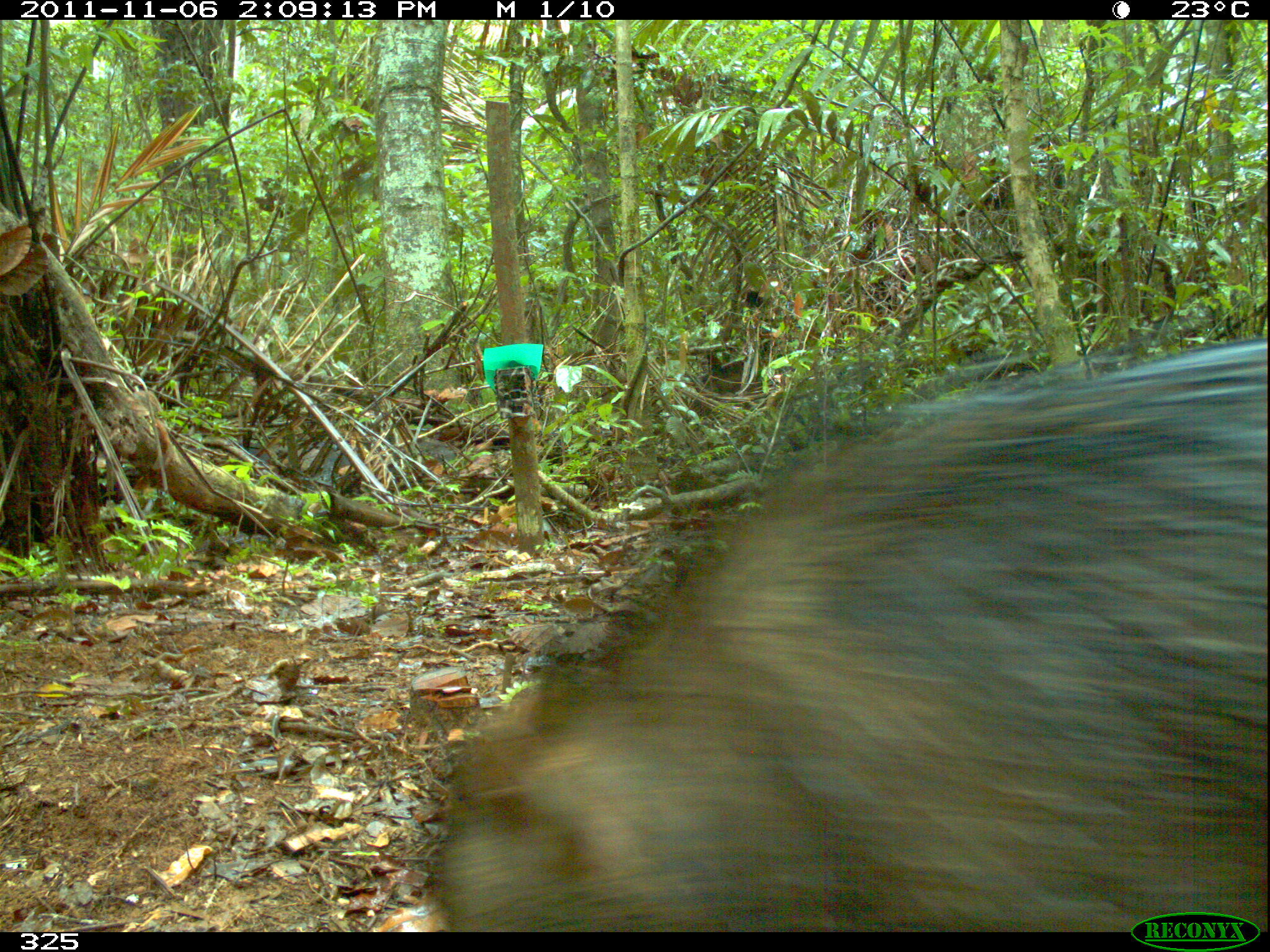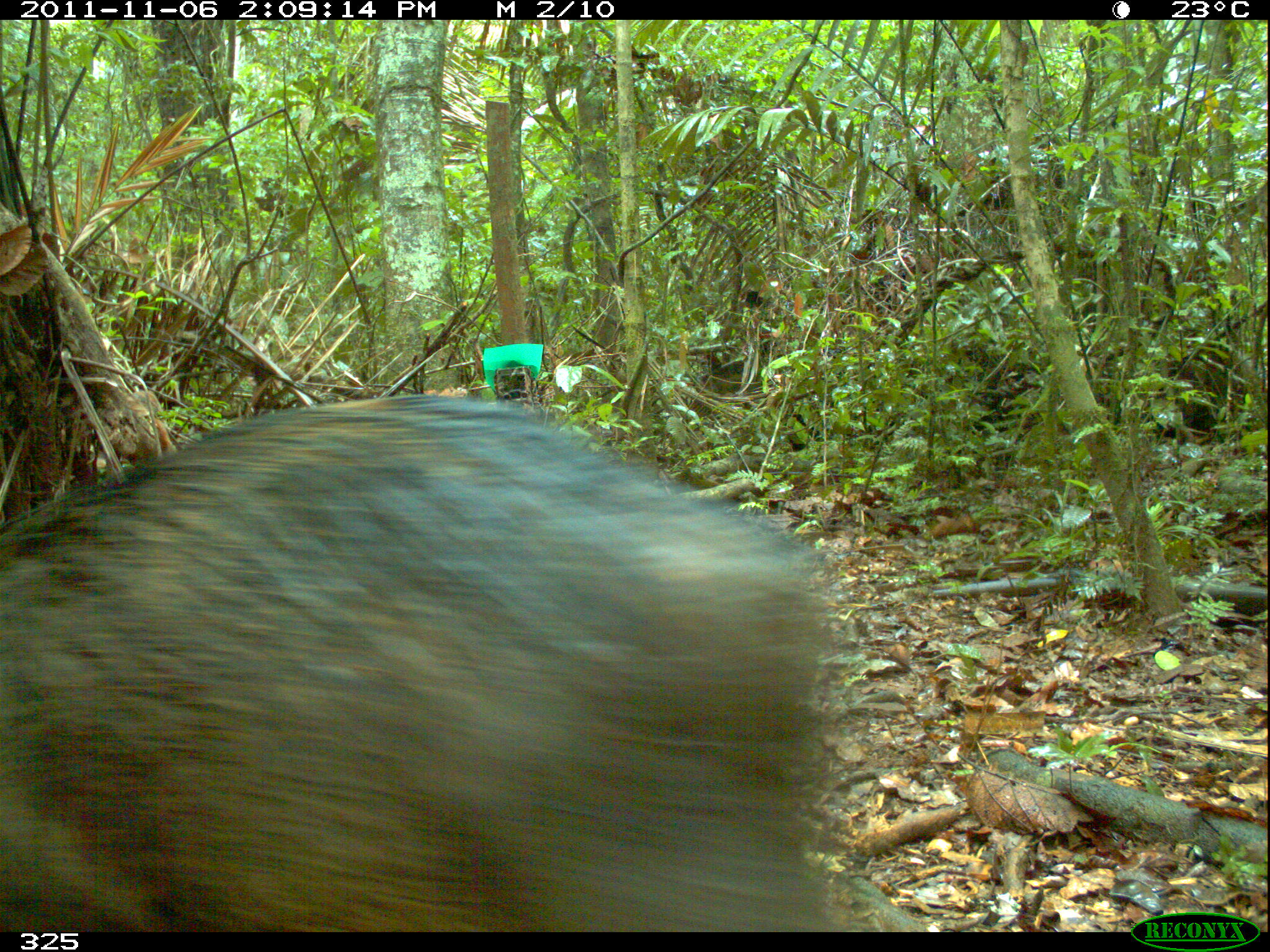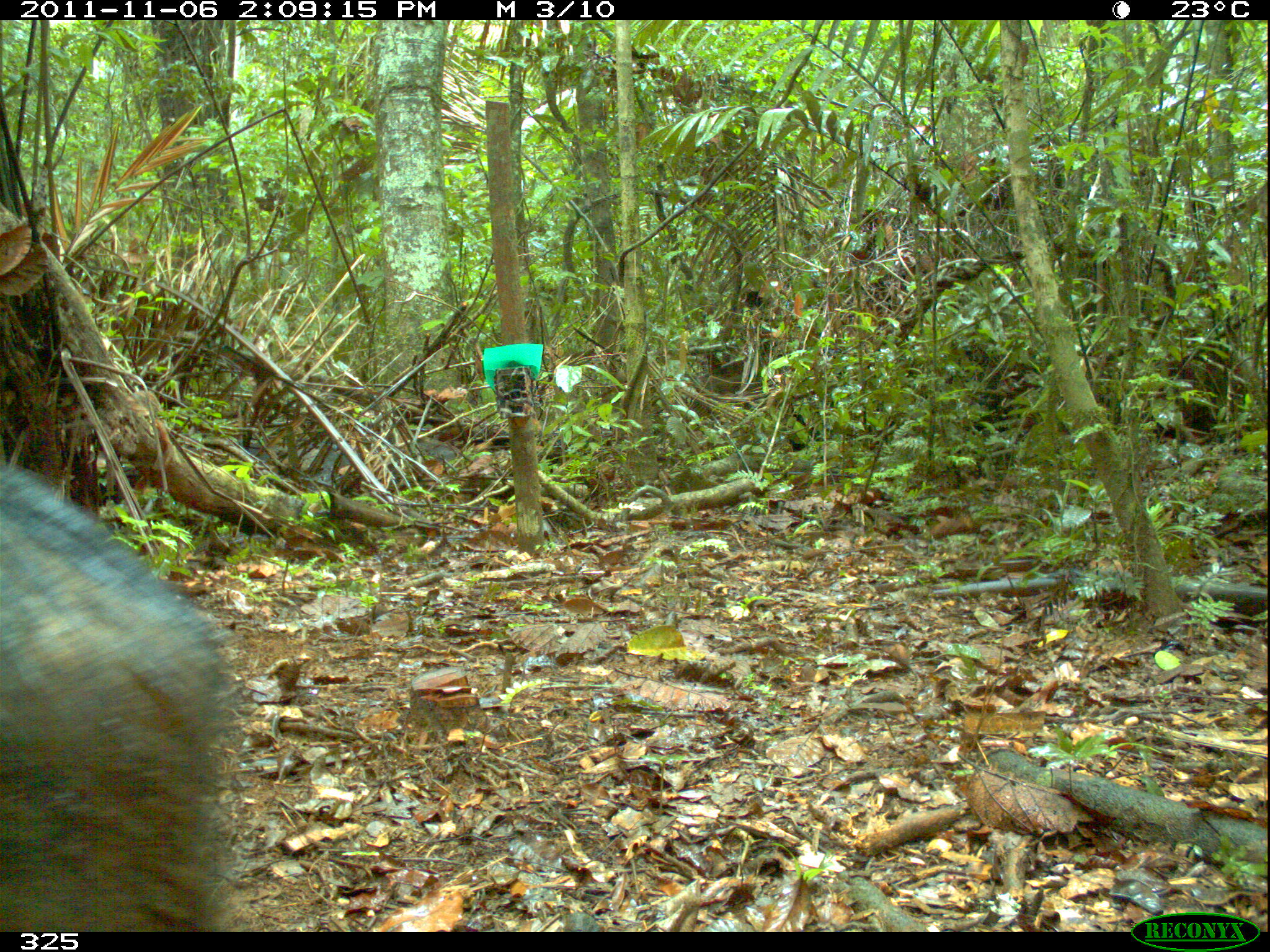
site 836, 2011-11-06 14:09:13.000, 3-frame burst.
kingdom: Animalia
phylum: Chordata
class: Mammalia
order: Artiodactyla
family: Tayassuidae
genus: Tayassu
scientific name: Tayassu pecari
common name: white-lipped peccary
Tayassu pecari (white-lipped peccary).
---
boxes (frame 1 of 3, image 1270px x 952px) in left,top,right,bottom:
tayassu pecari: 428,334,1268,928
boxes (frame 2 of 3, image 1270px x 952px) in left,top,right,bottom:
tayassu pecari: 3,396,847,925